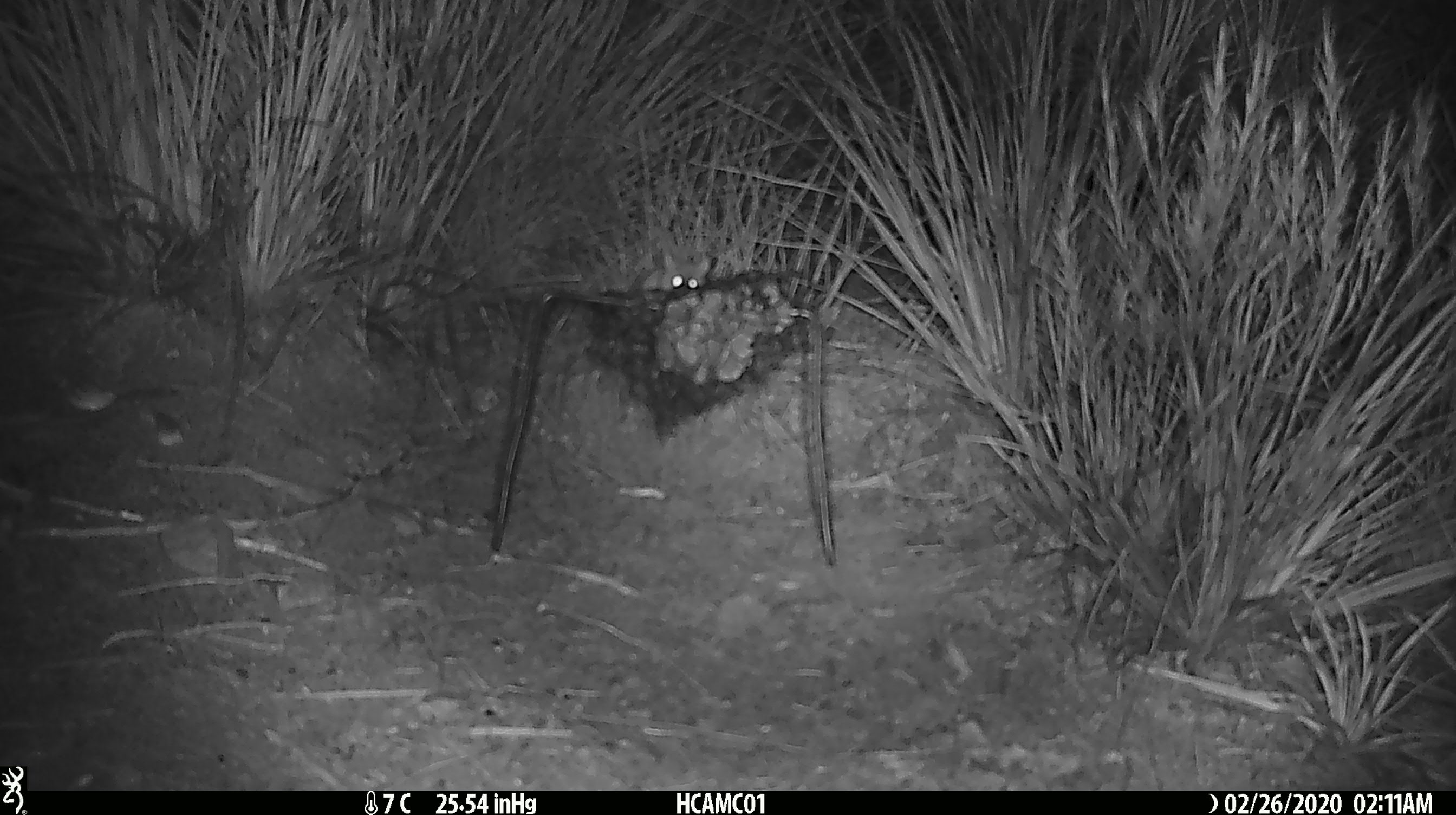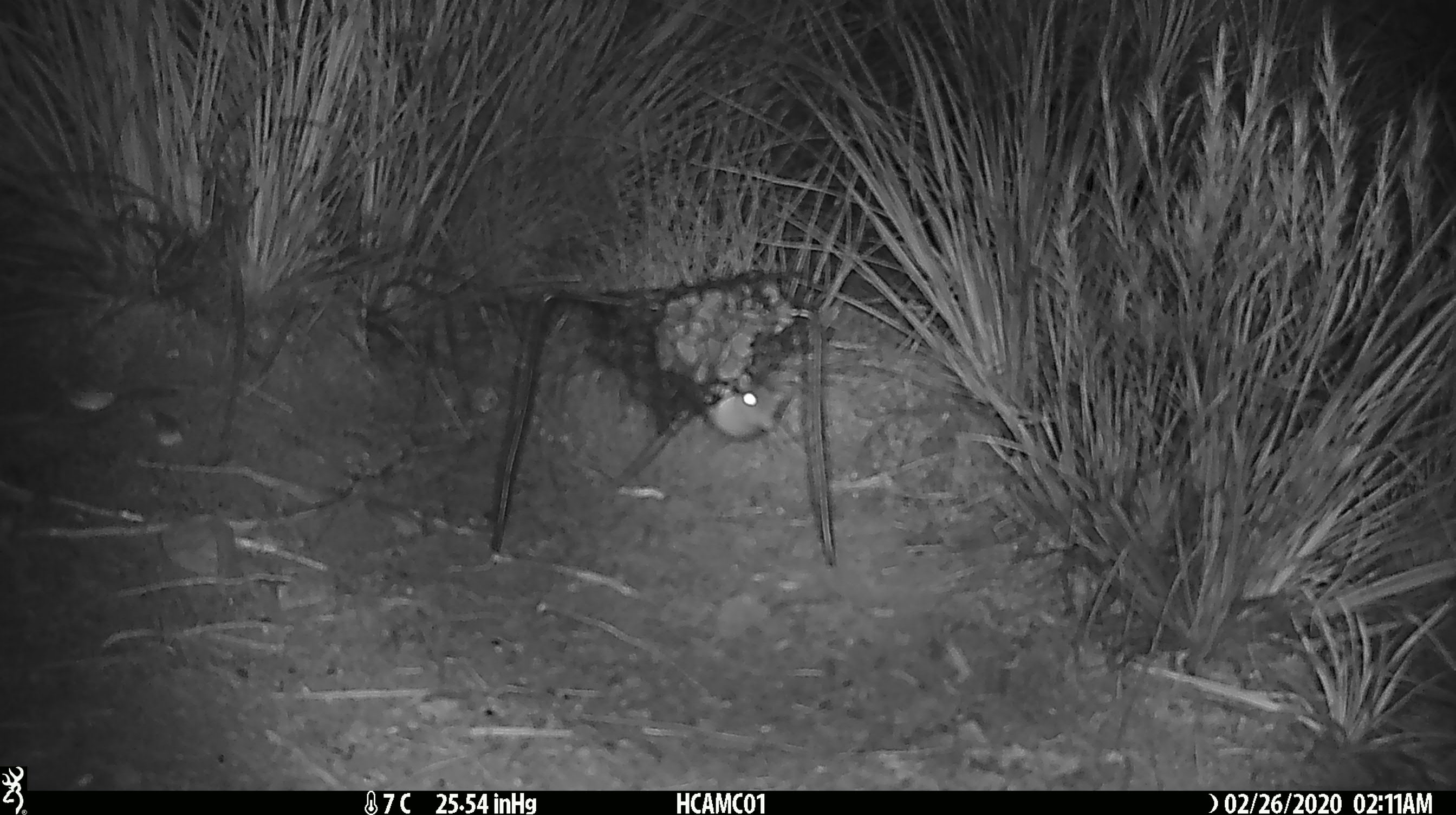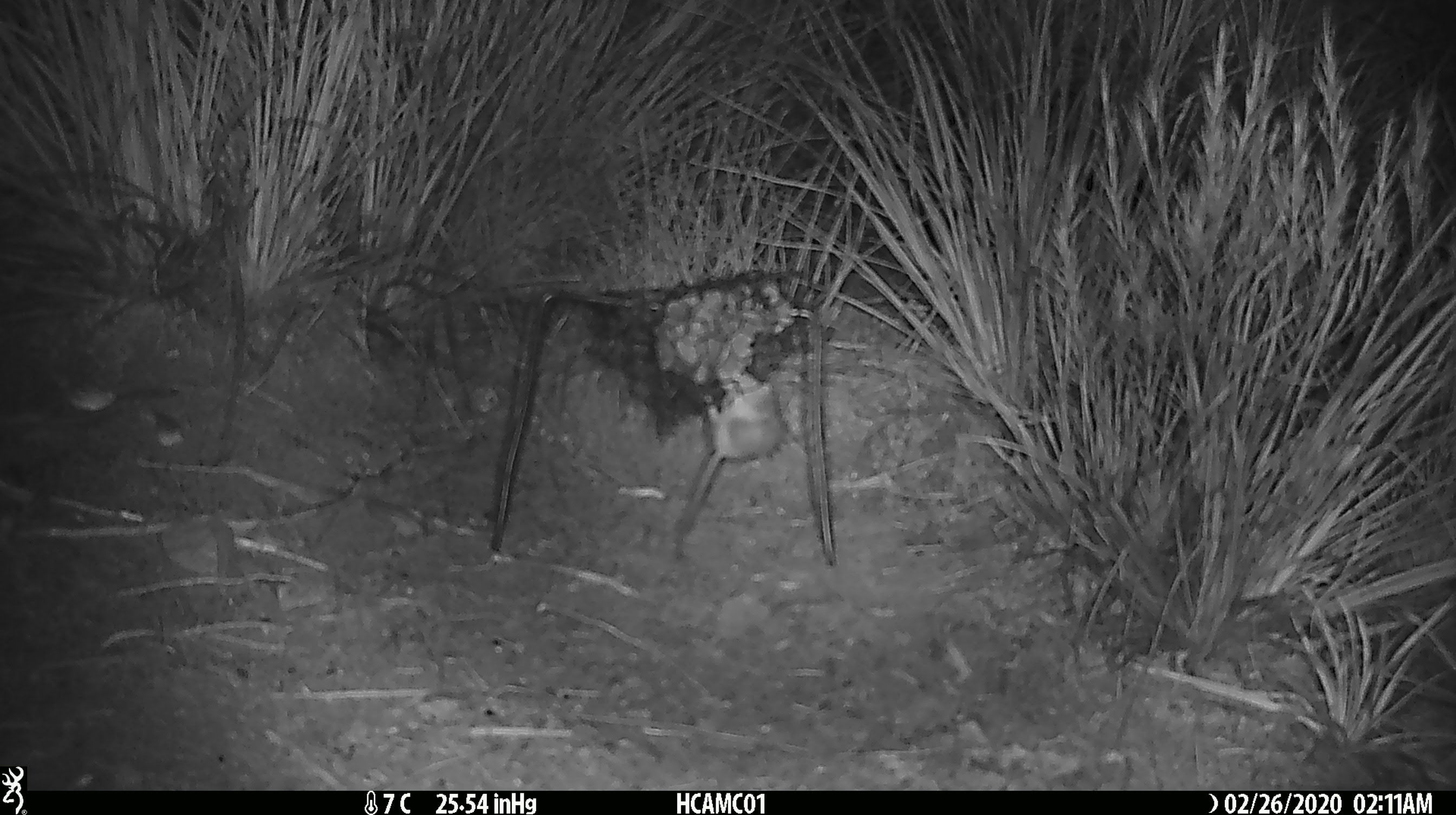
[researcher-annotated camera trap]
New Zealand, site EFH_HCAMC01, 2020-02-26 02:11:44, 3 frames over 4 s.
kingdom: Animalia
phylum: Chordata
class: Mammalia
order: Rodentia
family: Muridae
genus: Mus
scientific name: Mus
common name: mouse